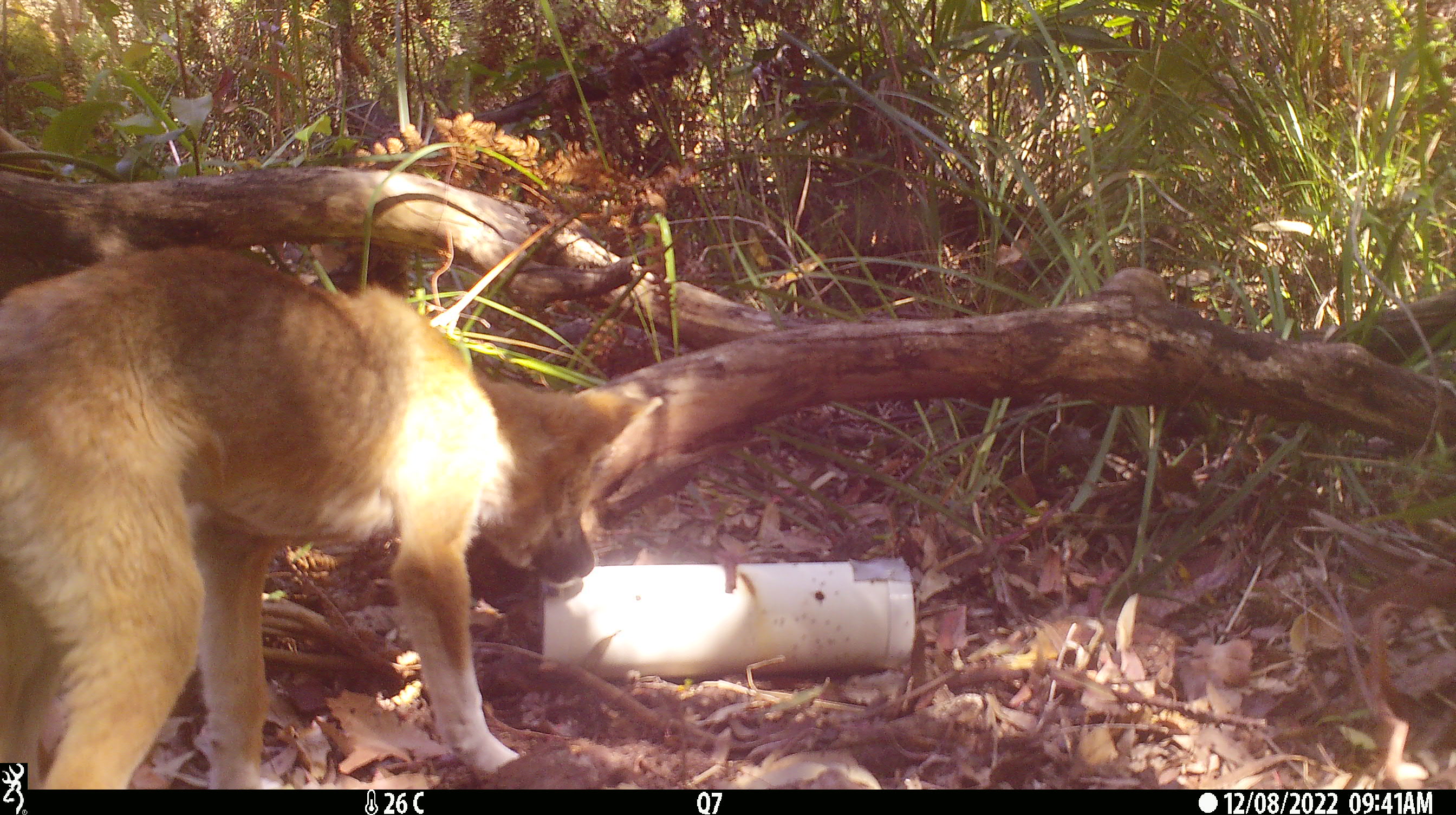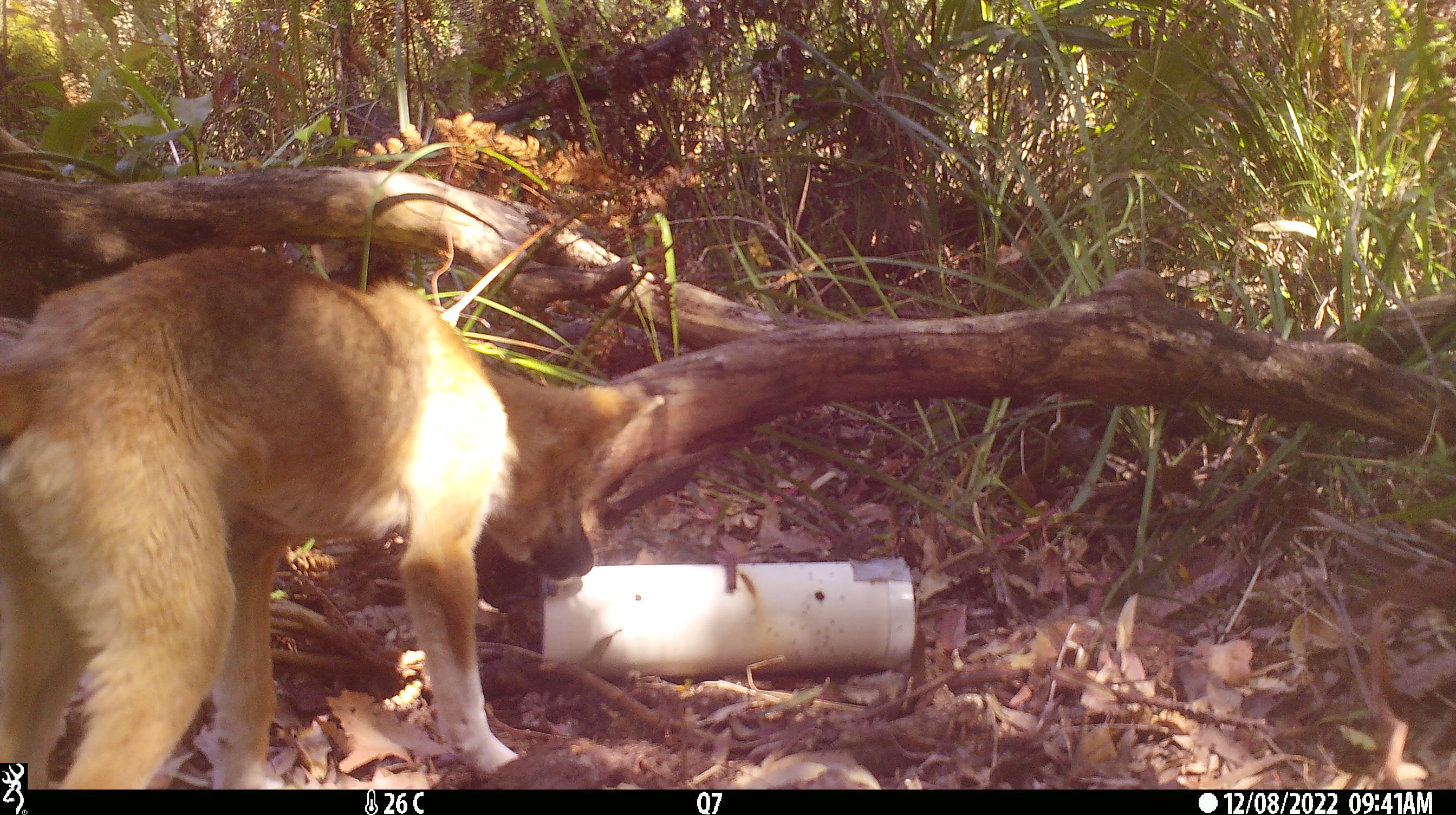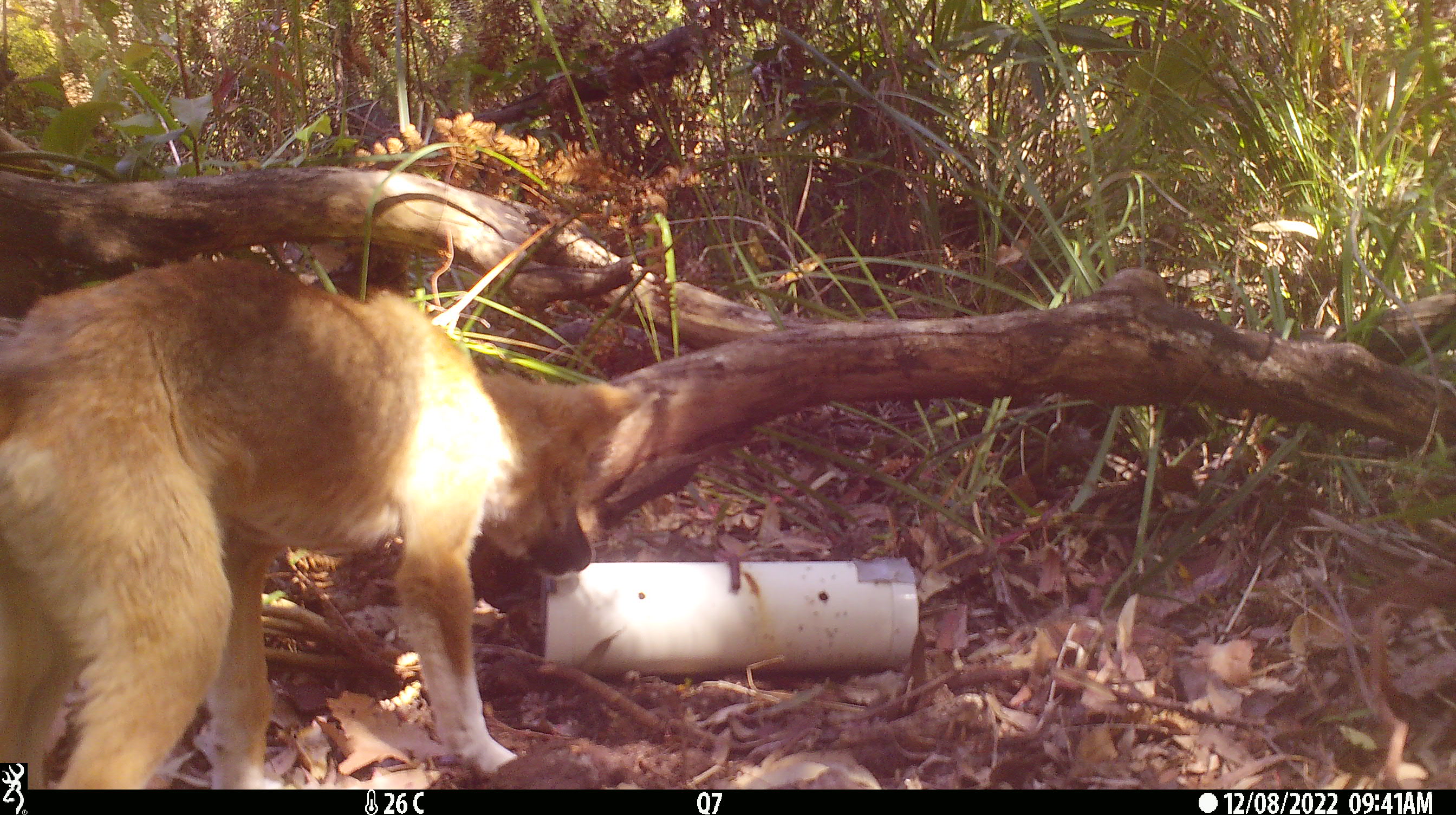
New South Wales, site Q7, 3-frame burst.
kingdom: Animalia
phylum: Chordata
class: Mammalia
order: Carnivora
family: Canidae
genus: Canis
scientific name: Canis familiaris dingo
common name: dingo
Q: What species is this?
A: Dingo (Canis familiaris dingo).